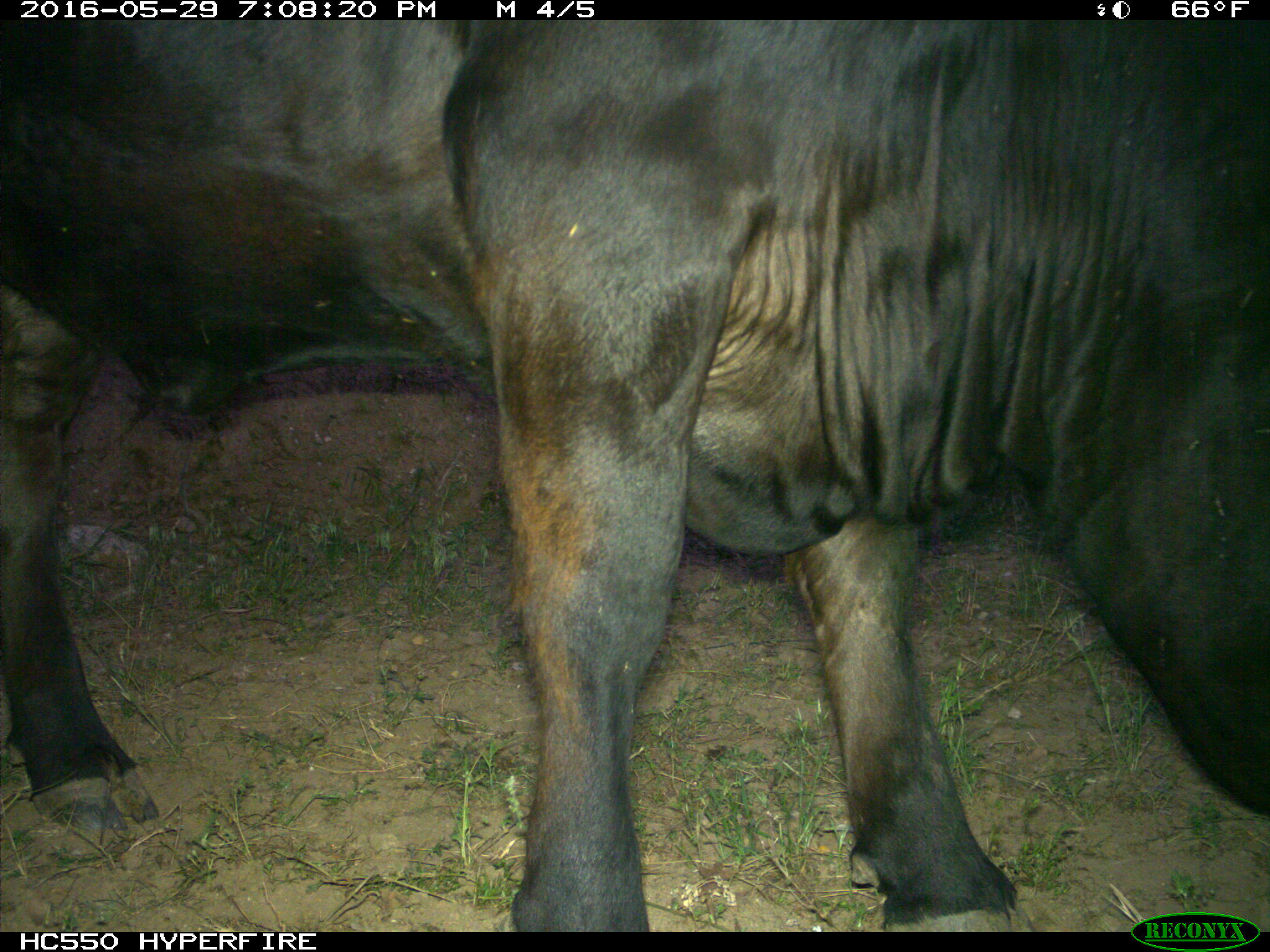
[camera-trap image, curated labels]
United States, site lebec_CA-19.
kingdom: Animalia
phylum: Chordata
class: Mammalia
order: Artiodactyla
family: Bovidae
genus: Bos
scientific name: Bos taurus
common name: domestic cow